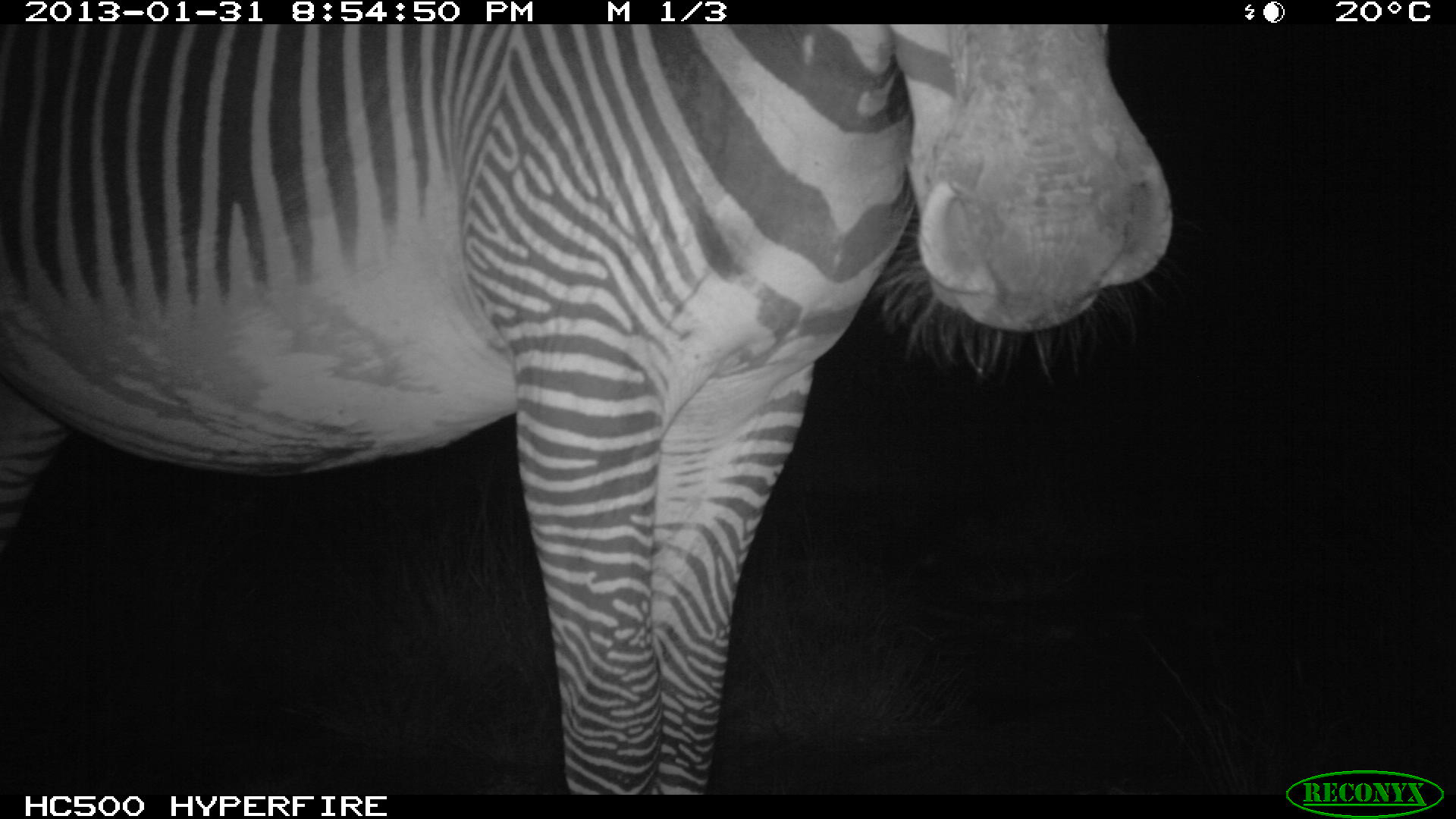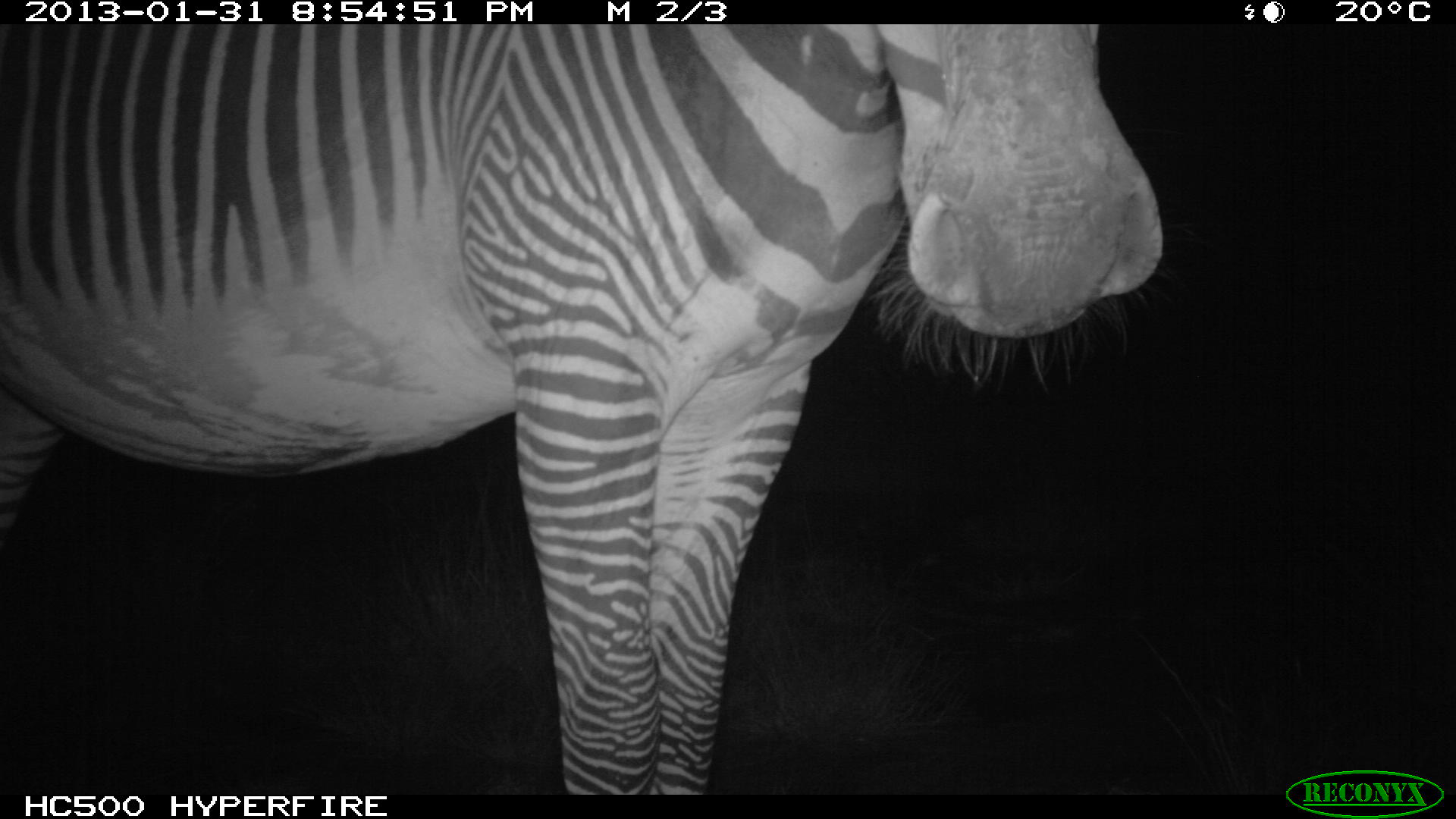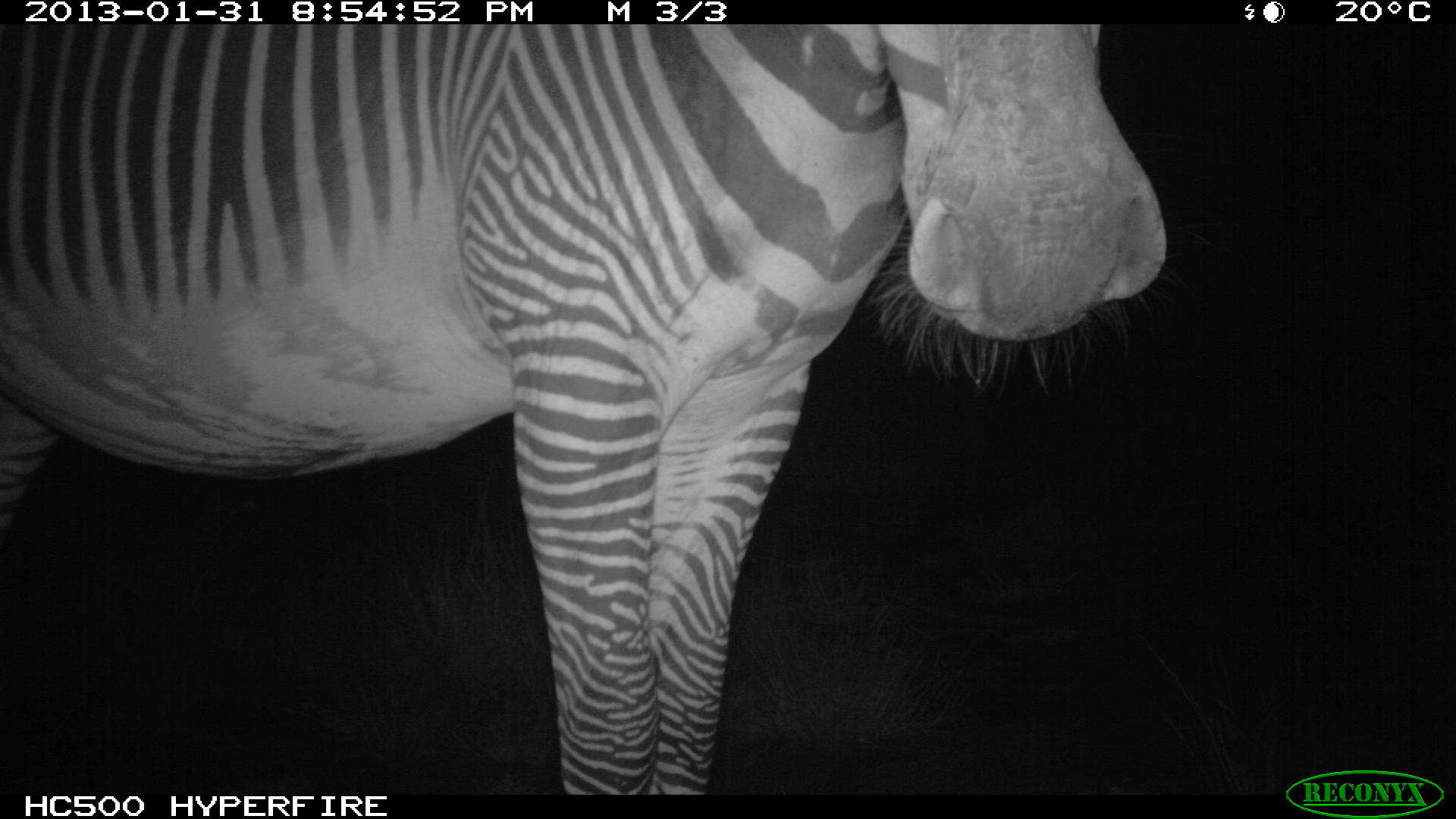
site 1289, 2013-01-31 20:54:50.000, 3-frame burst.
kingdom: Animalia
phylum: Chordata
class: Mammalia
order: Perissodactyla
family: Equidae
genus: Equus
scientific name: Equus grevyi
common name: grévy's zebra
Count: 1.